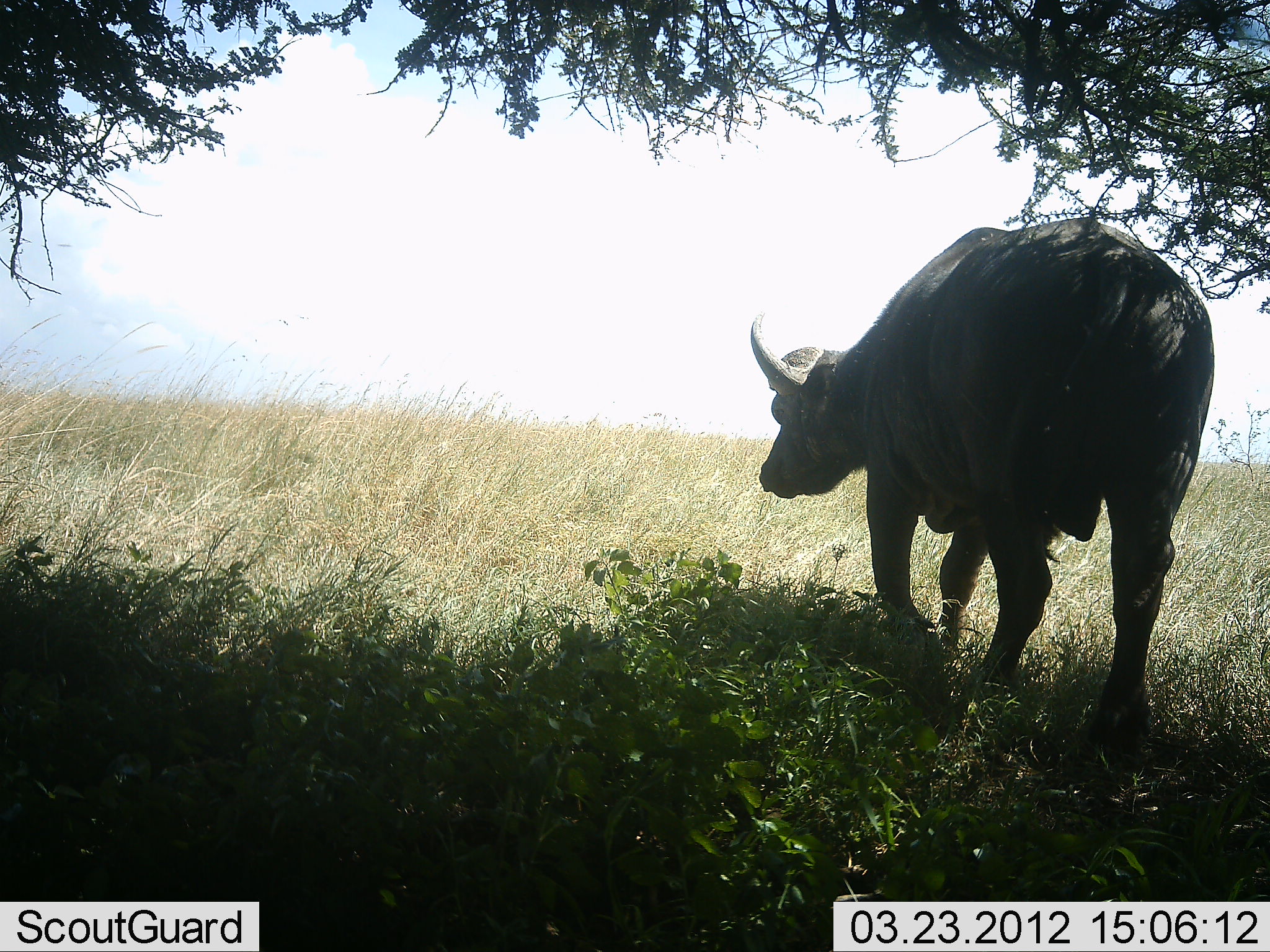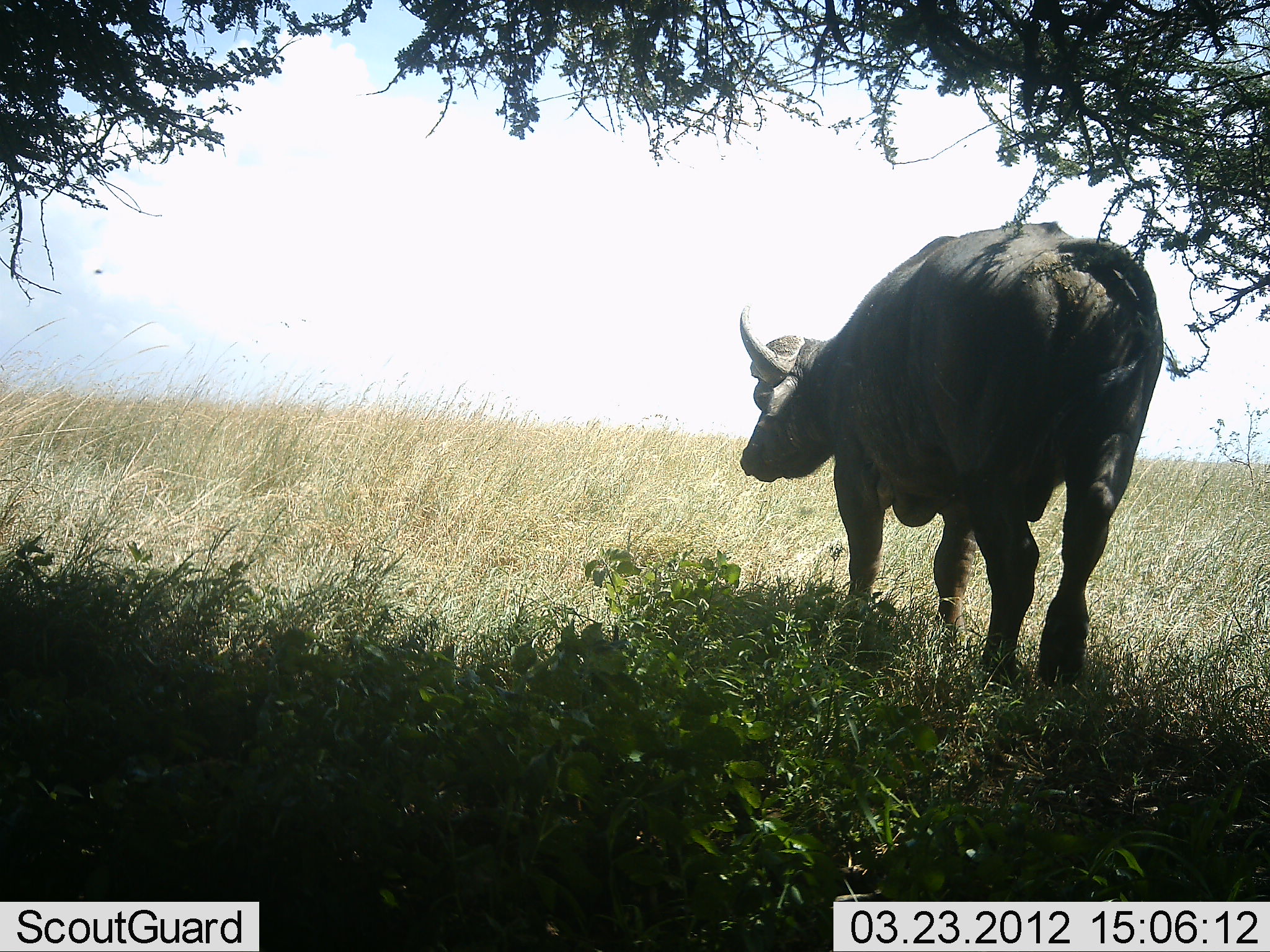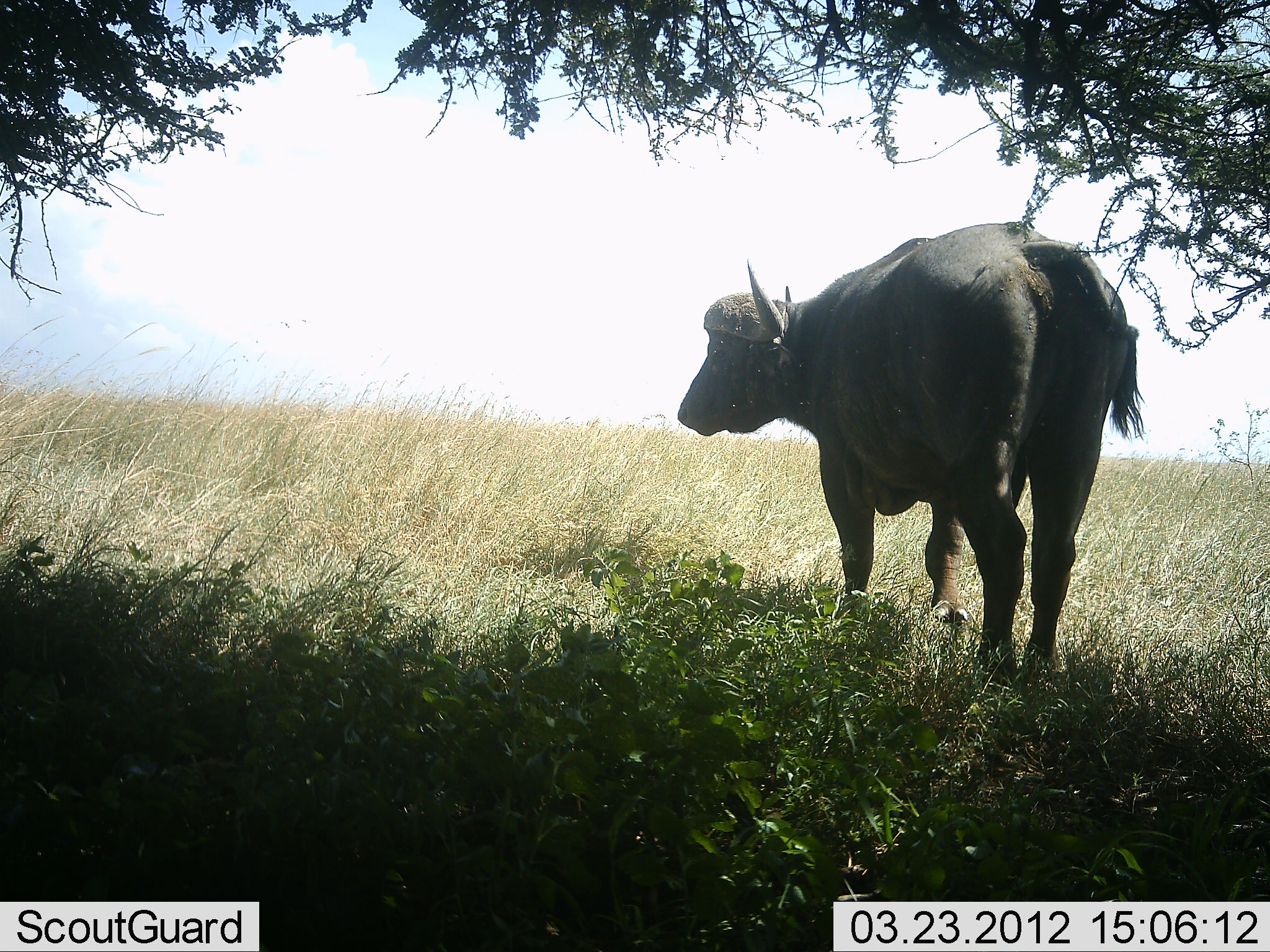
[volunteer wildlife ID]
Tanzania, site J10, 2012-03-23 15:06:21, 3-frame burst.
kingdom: Animalia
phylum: Chordata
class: Mammalia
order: Artiodactyla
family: Bovidae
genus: Syncerus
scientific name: Syncerus caffer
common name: cape buffalo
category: buffalo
Buffalo (cape buffalo) (Syncerus caffer), count 1. Behavior (volunteer vote fractions): standing 21%, resting 0%, moving 79%, interacting 0%. Young present (vote fraction): 0%. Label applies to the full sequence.